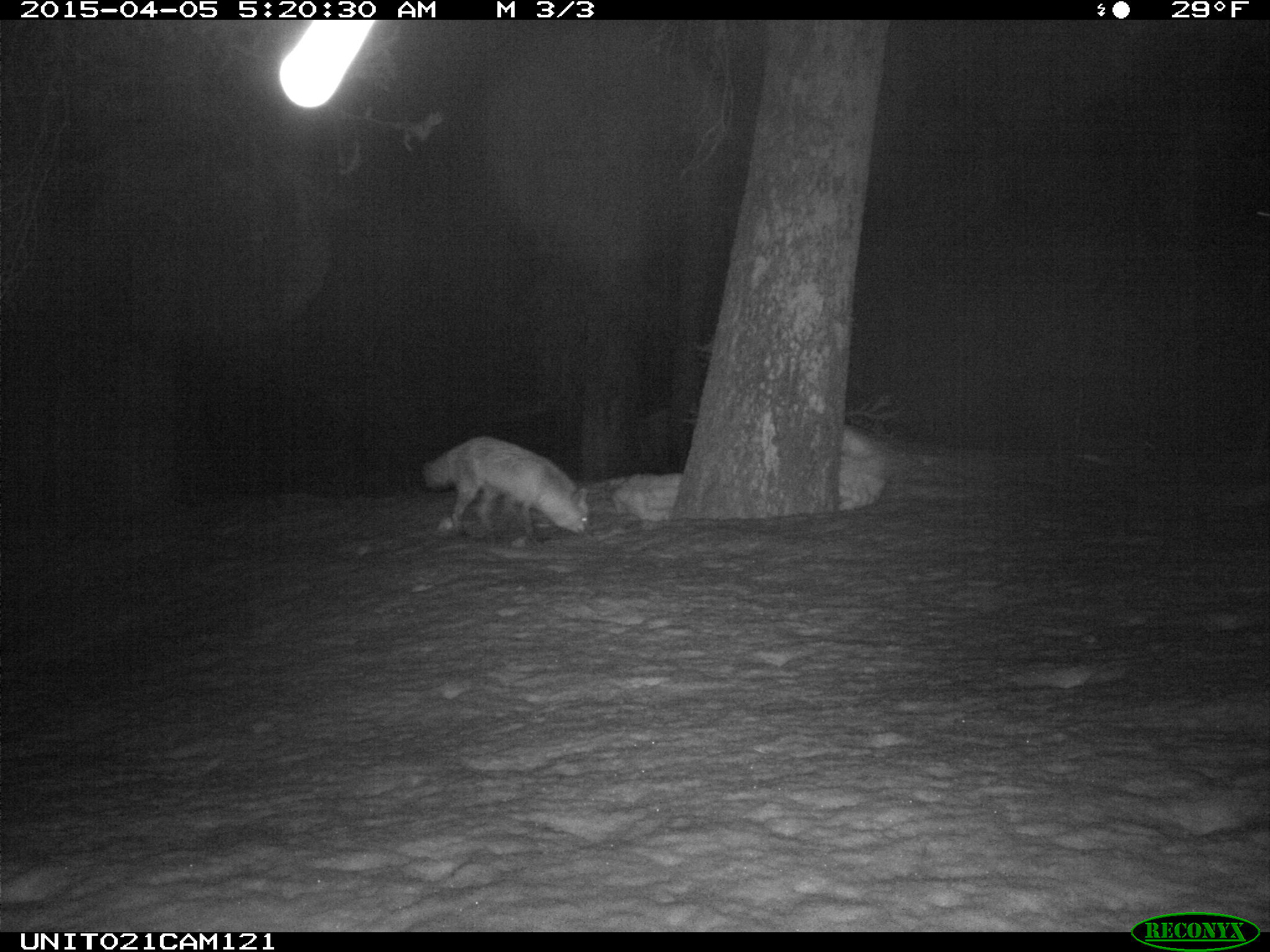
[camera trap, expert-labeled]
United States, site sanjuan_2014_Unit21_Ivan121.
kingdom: Animalia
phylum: Chordata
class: Mammalia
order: Carnivora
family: Canidae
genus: Vulpes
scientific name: Vulpes vulpes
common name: red fox